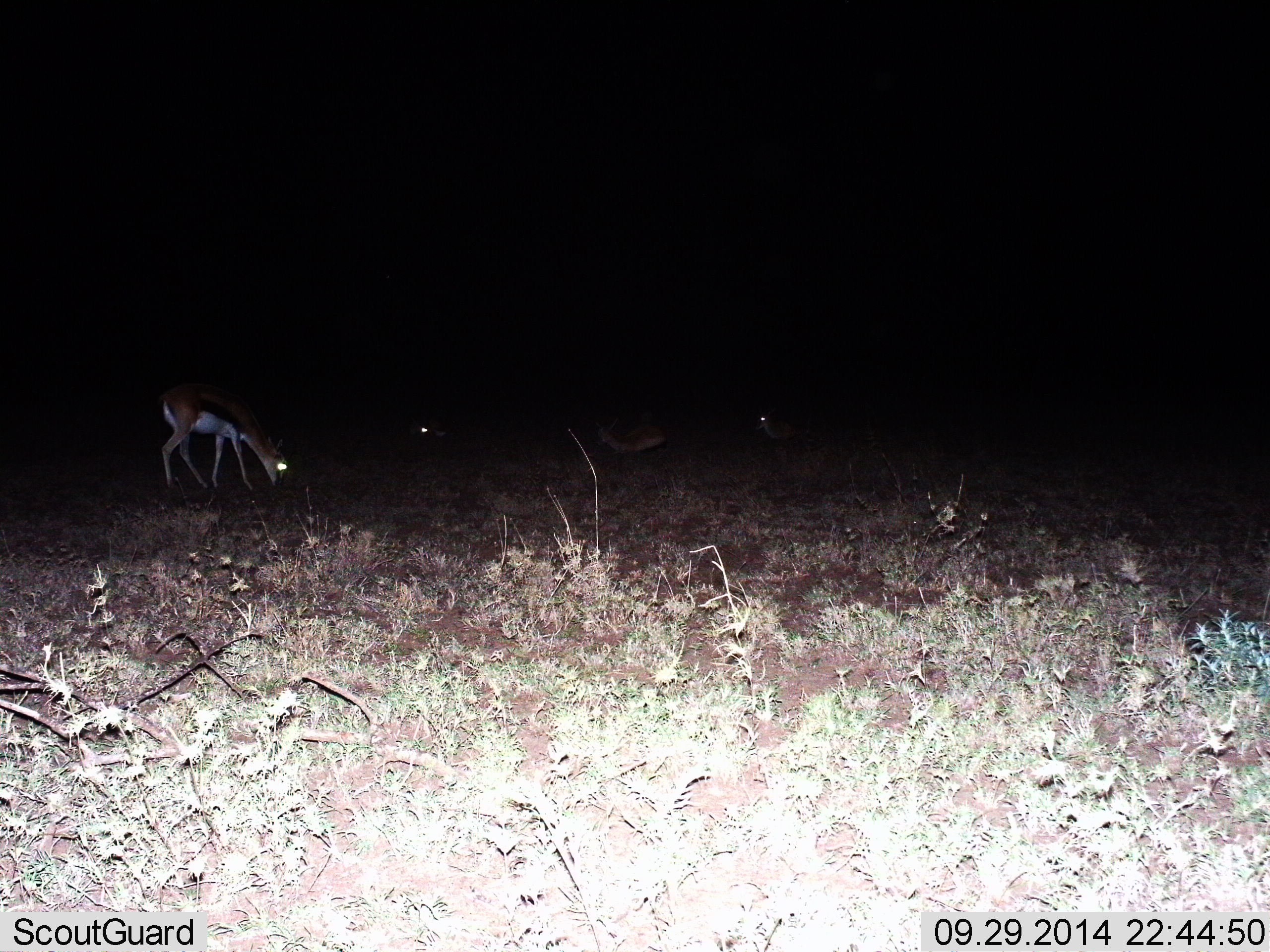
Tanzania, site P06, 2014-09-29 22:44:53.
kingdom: Animalia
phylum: Chordata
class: Mammalia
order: Artiodactyla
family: Bovidae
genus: Eudorcas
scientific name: Eudorcas thomsonii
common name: thomson's gazelle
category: gazellethomsons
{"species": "gazellethomsons (thomson's gazelle) (Eudorcas thomsonii)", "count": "3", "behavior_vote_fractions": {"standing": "20%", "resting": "20%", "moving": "10%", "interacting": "0%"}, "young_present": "0%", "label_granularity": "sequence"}